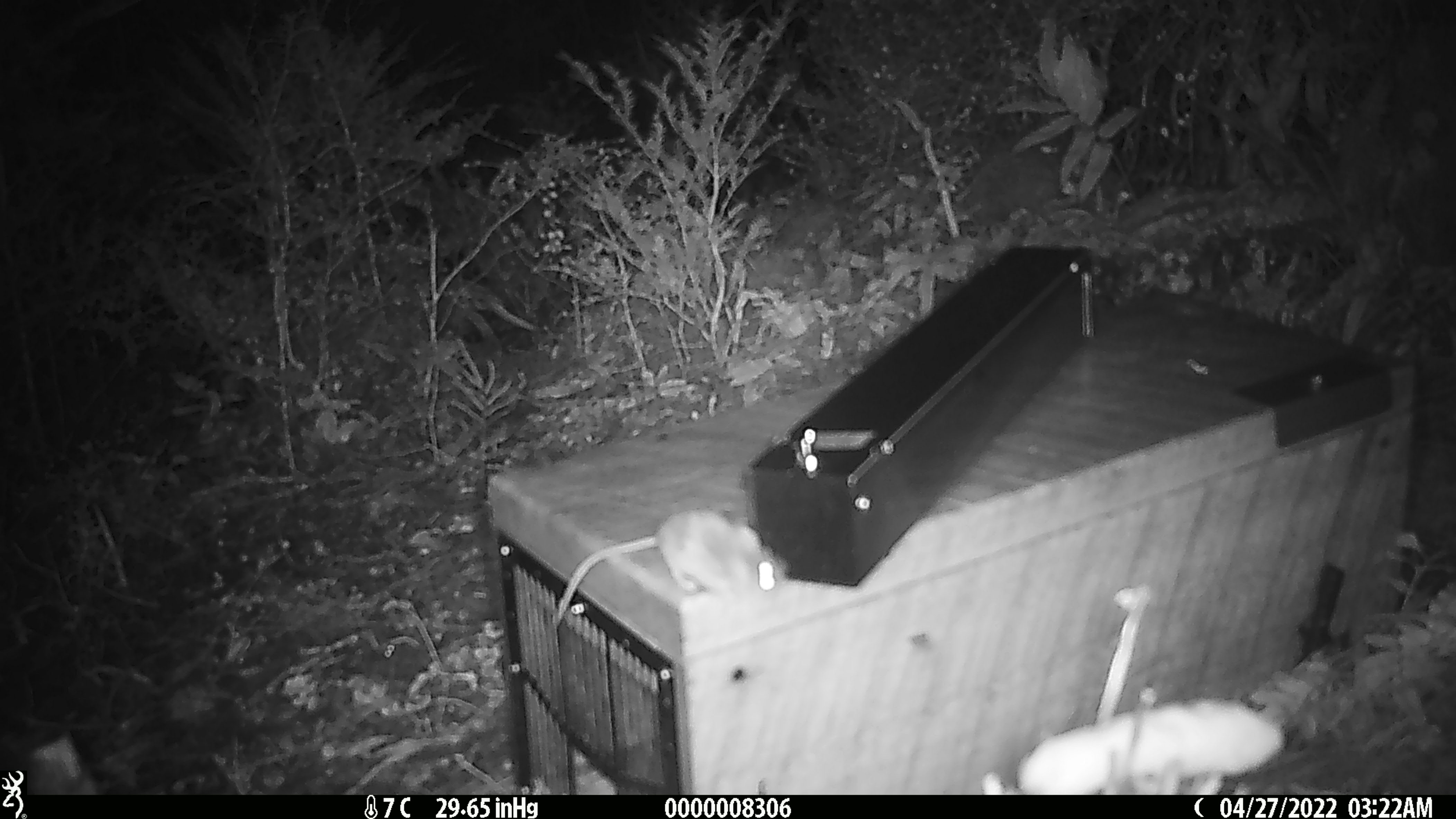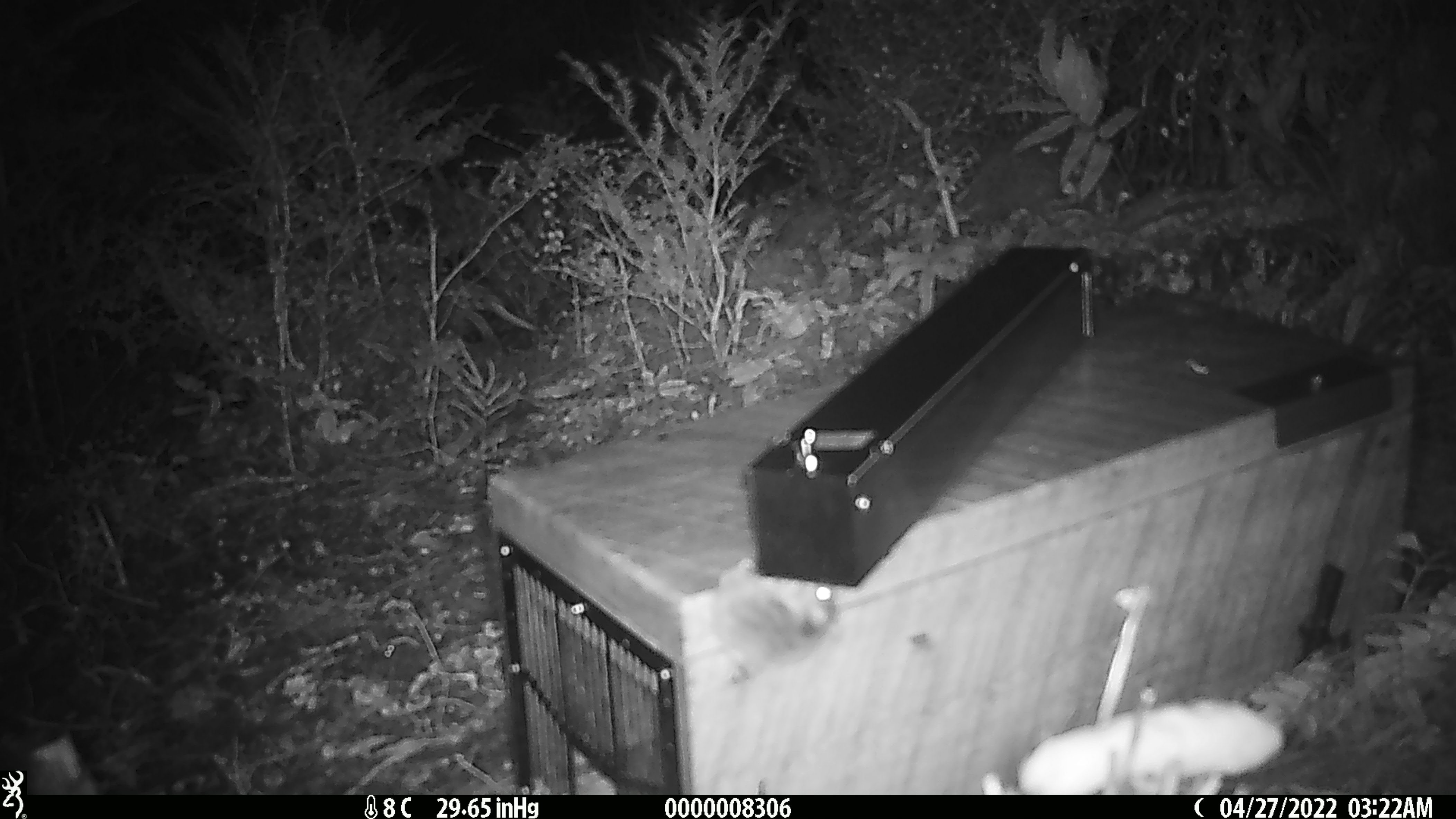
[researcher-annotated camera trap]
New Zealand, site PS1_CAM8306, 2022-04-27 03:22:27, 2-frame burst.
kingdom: Animalia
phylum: Chordata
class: Mammalia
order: Rodentia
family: Muridae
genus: Mus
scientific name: Mus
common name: mouse